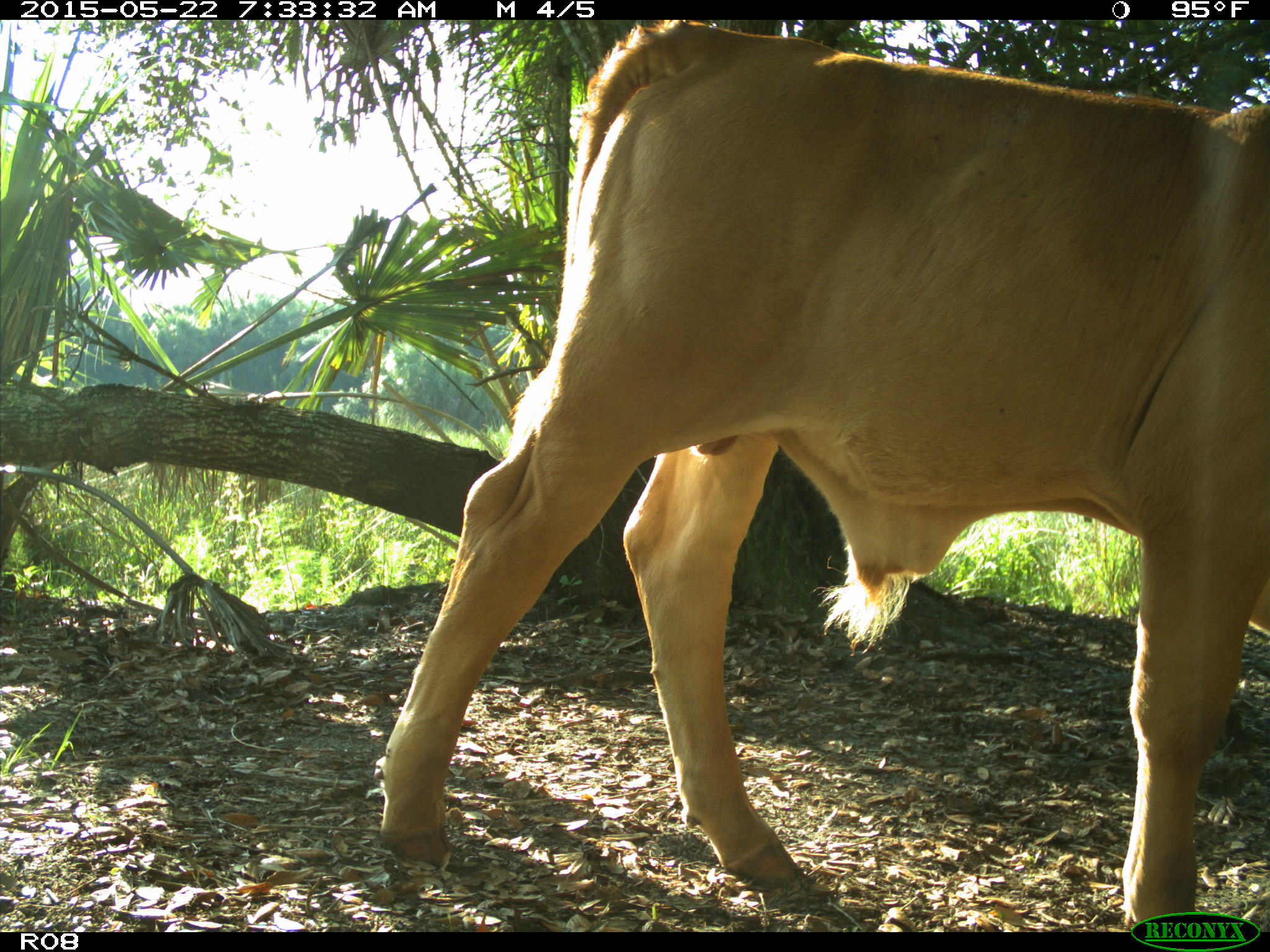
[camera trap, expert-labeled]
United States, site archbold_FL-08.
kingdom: Animalia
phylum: Chordata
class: Mammalia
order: Artiodactyla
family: Bovidae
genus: Bos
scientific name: Bos taurus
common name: domestic cow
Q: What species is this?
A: Bos taurus (domestic cow).